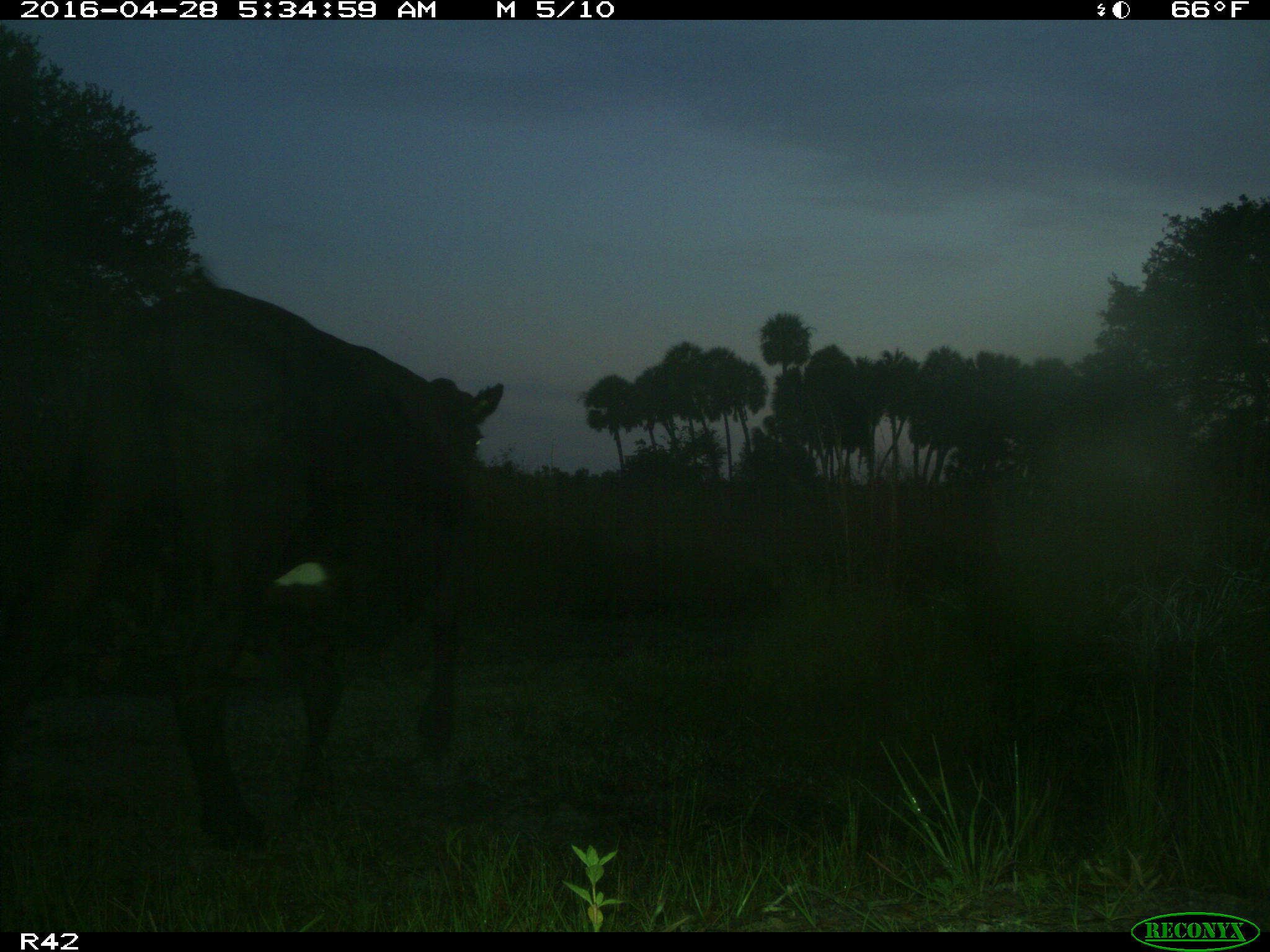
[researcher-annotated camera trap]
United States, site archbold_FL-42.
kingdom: Animalia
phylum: Chordata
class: Mammalia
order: Artiodactyla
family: Bovidae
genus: Bos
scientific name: Bos taurus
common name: domestic cow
Bos taurus (domestic cow).